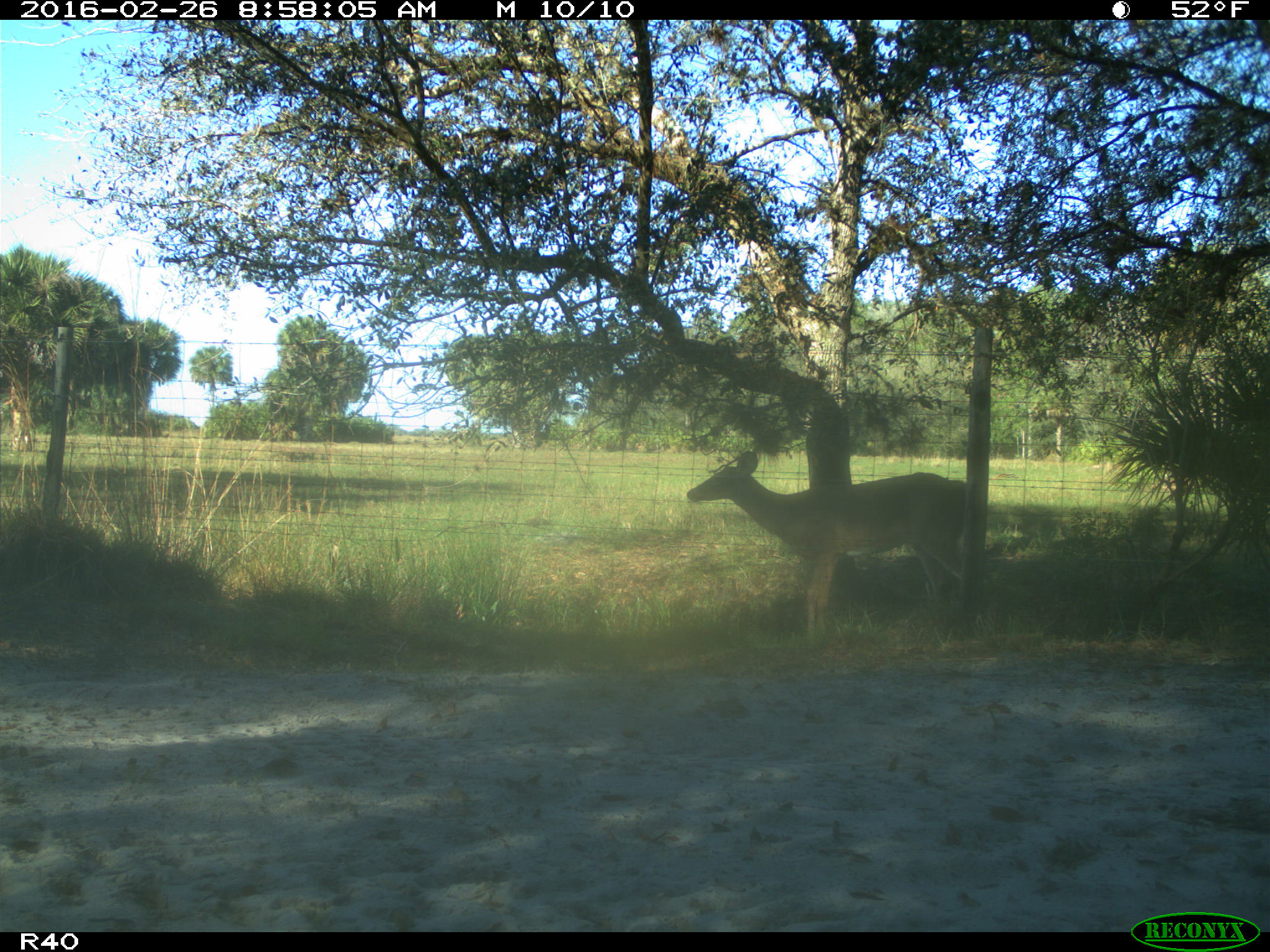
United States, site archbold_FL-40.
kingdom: Animalia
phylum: Chordata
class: Mammalia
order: Artiodactyla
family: Cervidae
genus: Odocoileus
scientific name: Odocoileus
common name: deer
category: unidentified deer